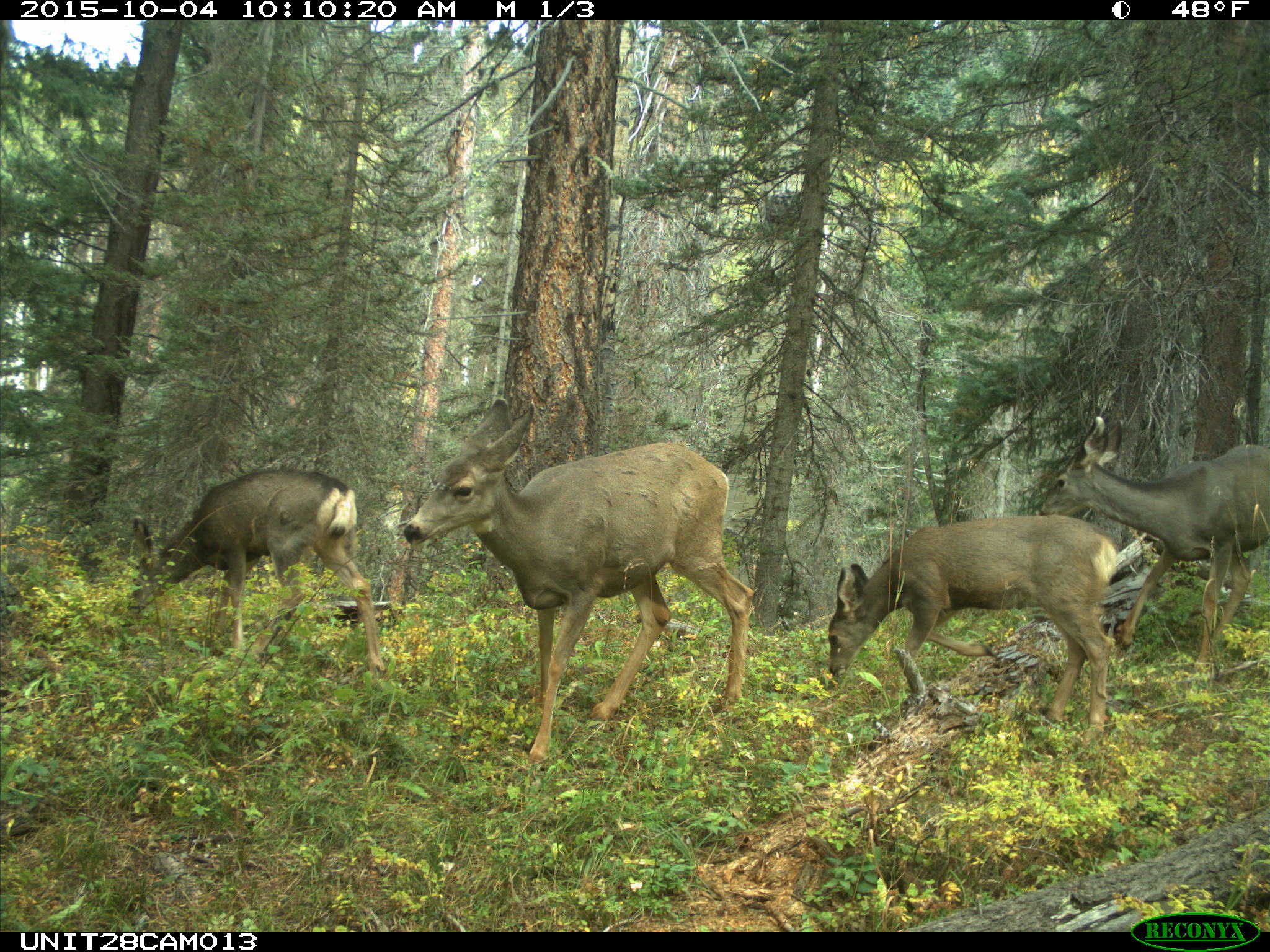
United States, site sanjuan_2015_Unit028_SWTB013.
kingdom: Animalia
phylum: Chordata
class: Mammalia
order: Artiodactyla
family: Cervidae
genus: Odocoileus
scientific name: Odocoileus hemionus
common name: mule deer